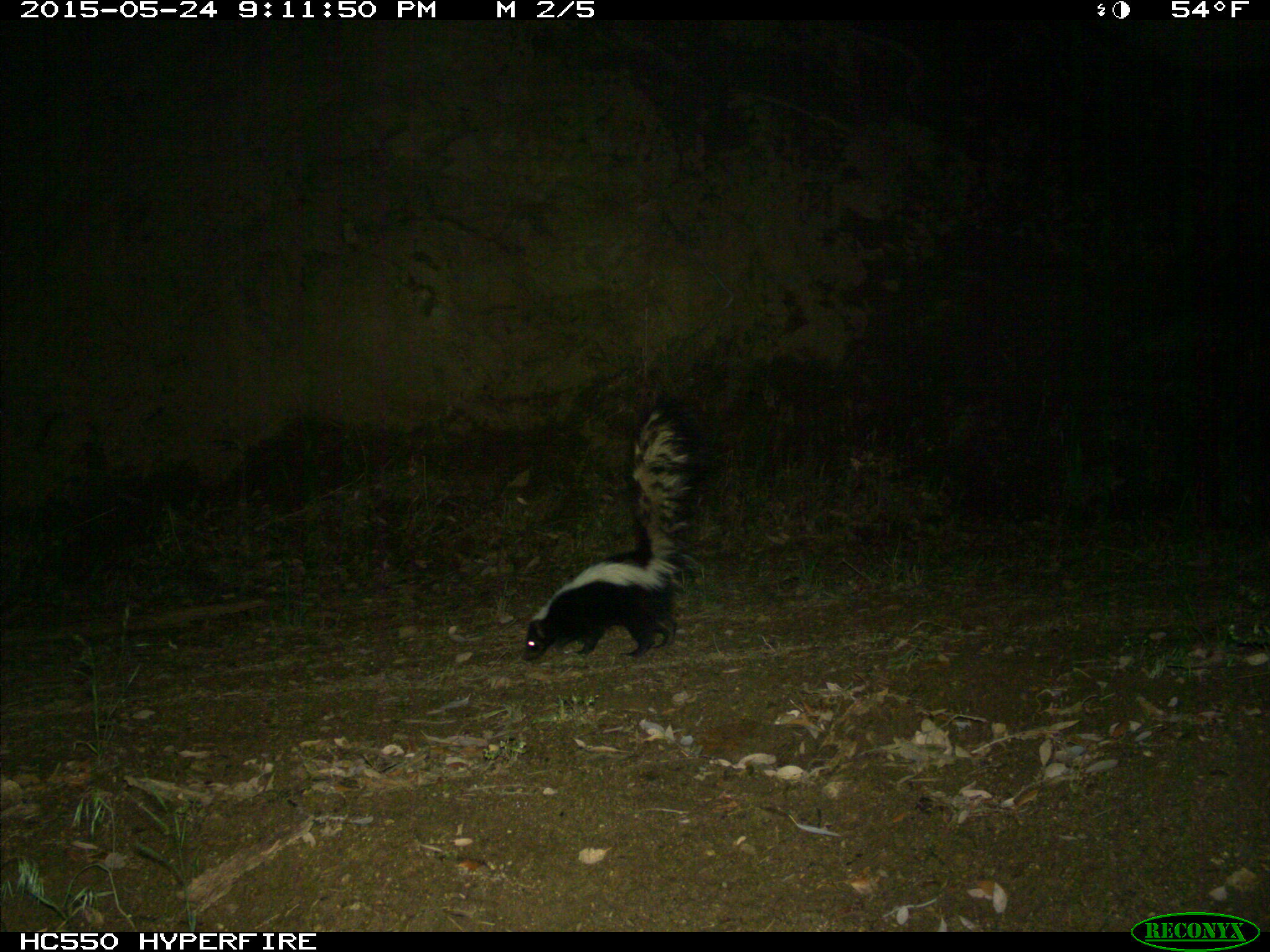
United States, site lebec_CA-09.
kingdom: Animalia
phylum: Chordata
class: Mammalia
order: Carnivora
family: Mephitidae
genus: Mephitis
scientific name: Mephitis mephitis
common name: striped skunk